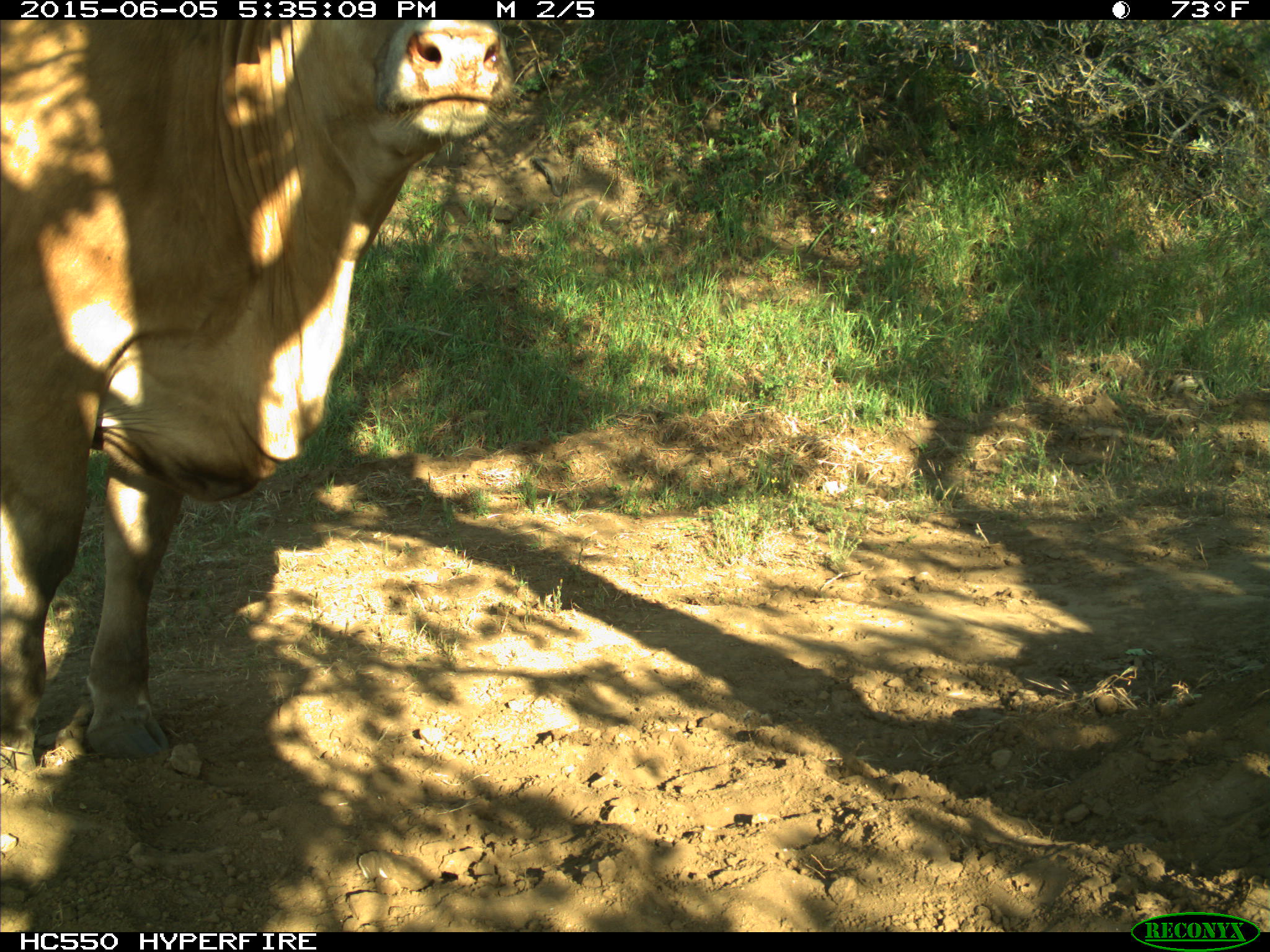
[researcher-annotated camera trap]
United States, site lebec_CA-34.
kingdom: Animalia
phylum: Chordata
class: Mammalia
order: Artiodactyla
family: Bovidae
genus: Bos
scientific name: Bos taurus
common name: domestic cow